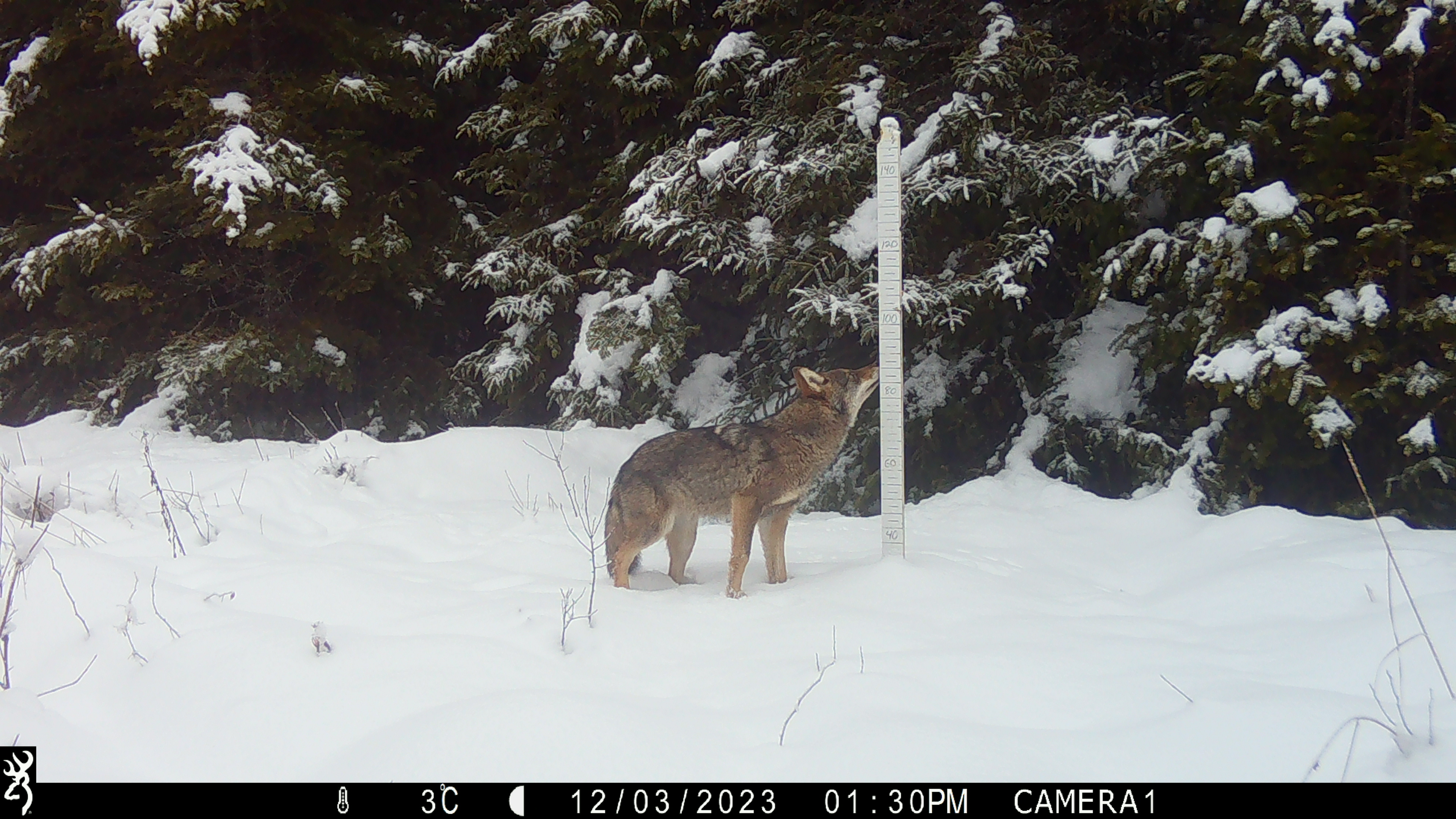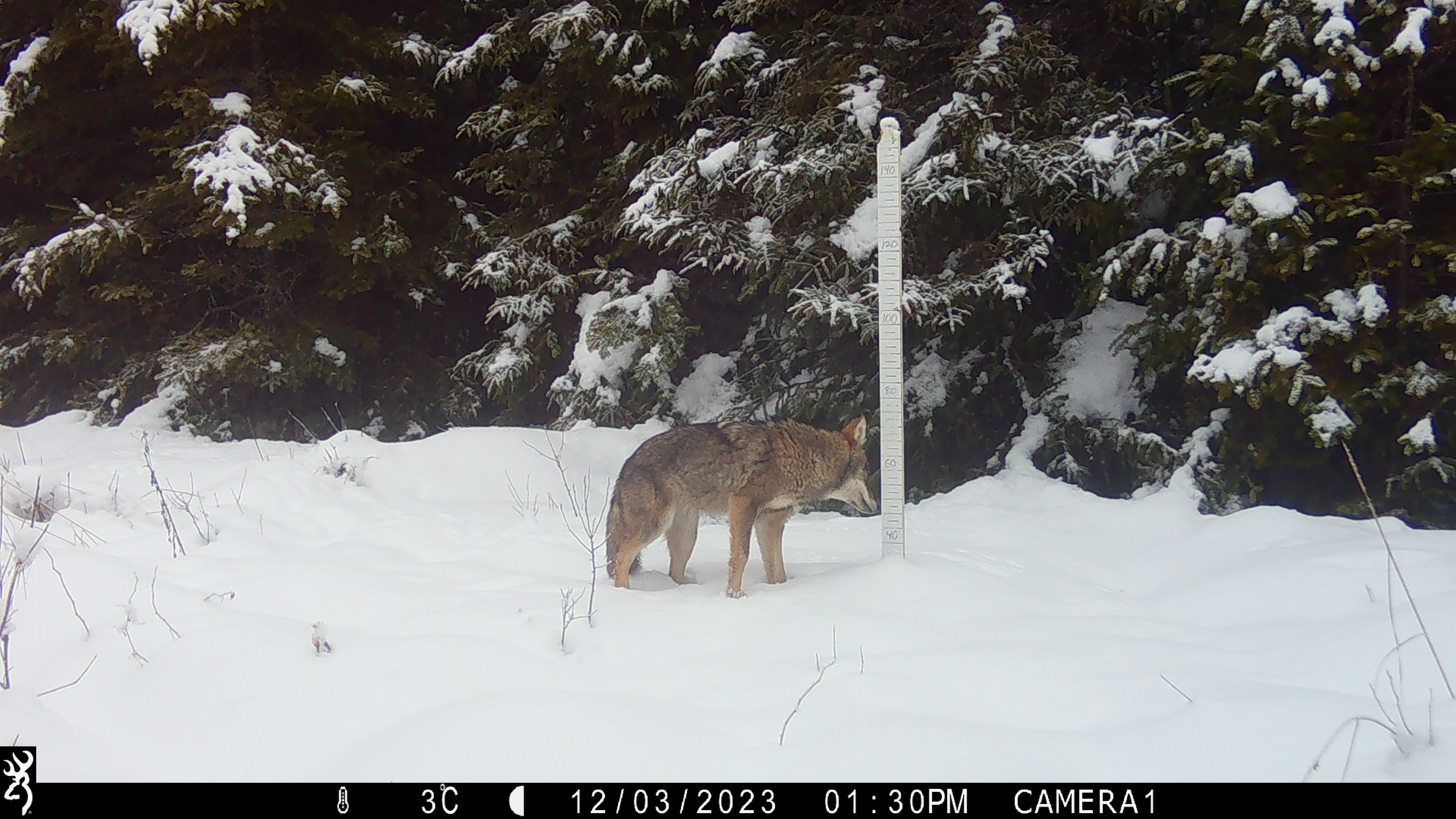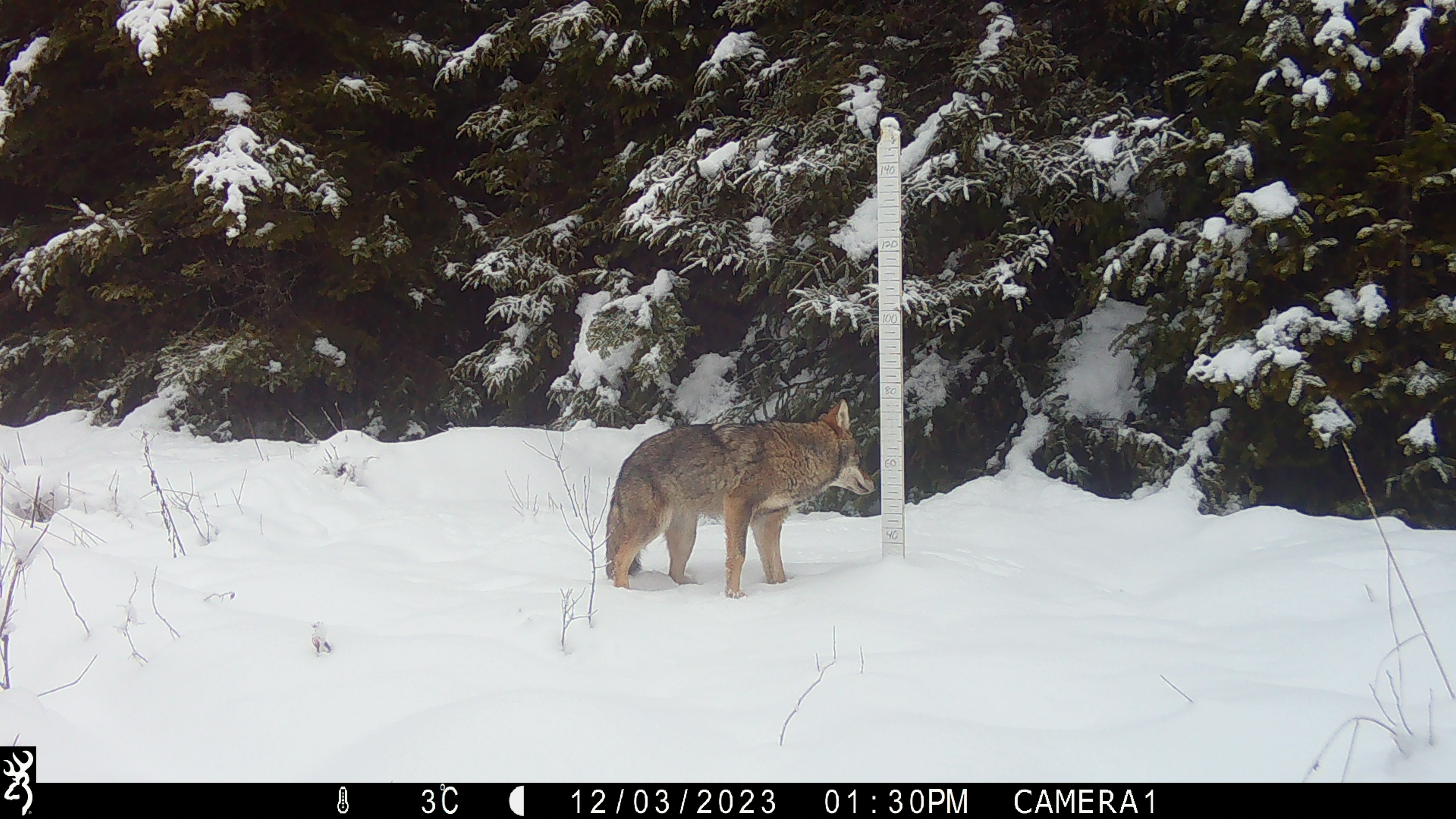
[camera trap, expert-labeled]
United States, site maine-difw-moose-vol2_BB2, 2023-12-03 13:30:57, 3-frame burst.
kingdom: Animalia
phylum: Chordata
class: Mammalia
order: Carnivora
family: Canidae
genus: Canis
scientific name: Canis latrans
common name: coyote